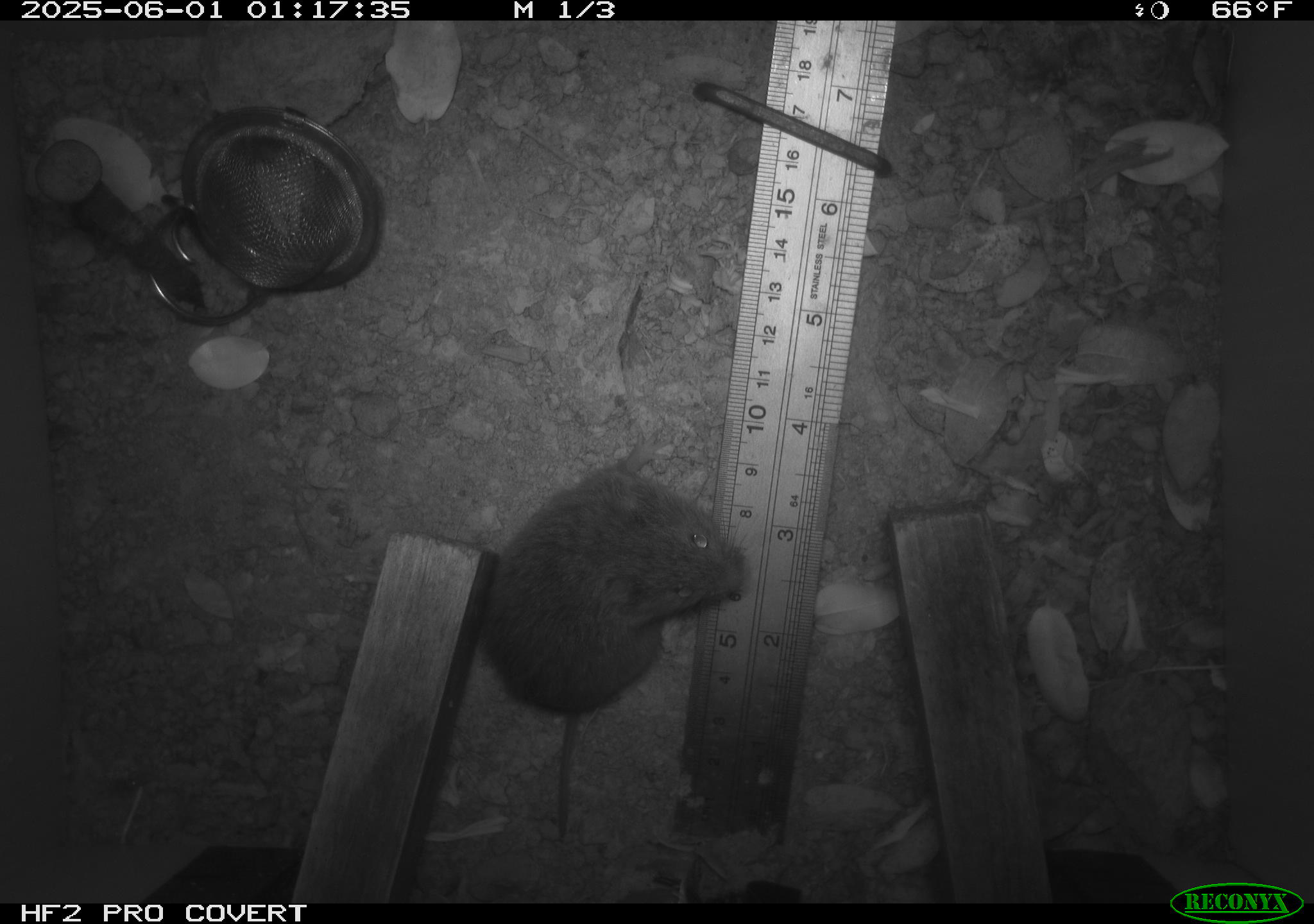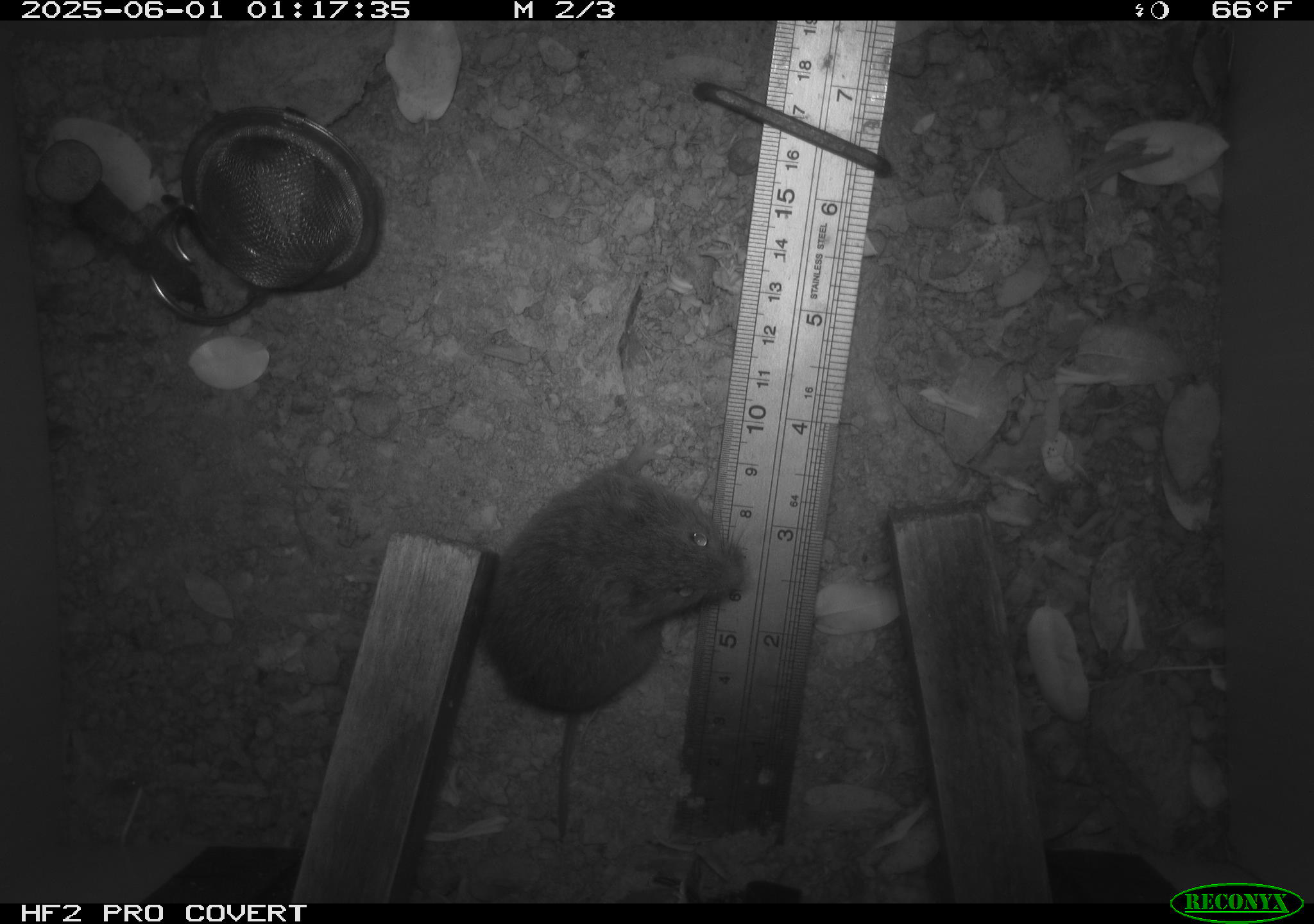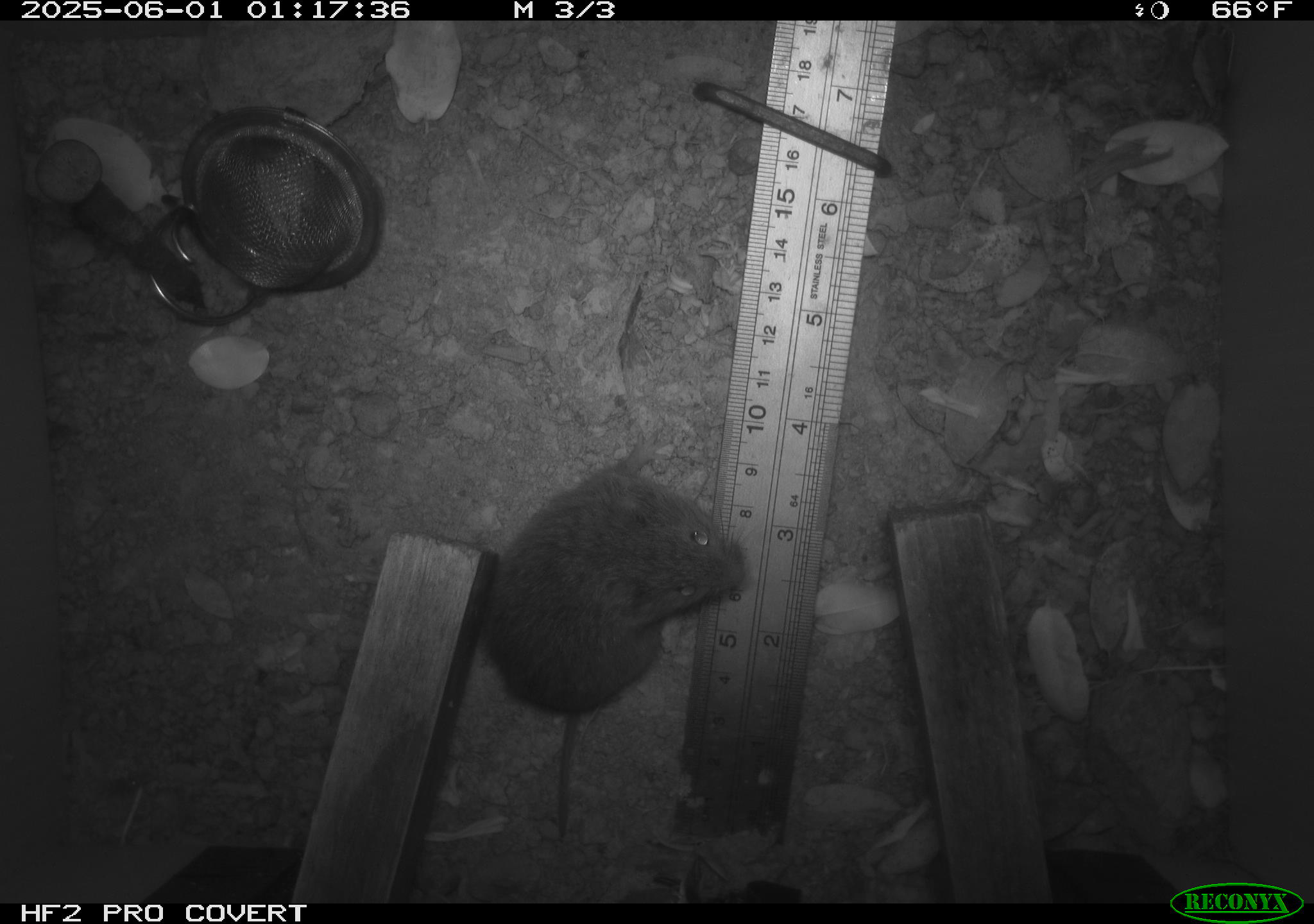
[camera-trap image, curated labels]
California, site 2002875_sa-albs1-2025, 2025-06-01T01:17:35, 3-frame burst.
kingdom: Animalia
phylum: Chordata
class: Mammalia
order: Rodentia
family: Cricetidae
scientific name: Arvicolinae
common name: voles, lemmings, and muskrats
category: arvicolinae subfamily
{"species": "arvicolinae subfamily (voles, lemmings, and muskrats) (Arvicolinae)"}